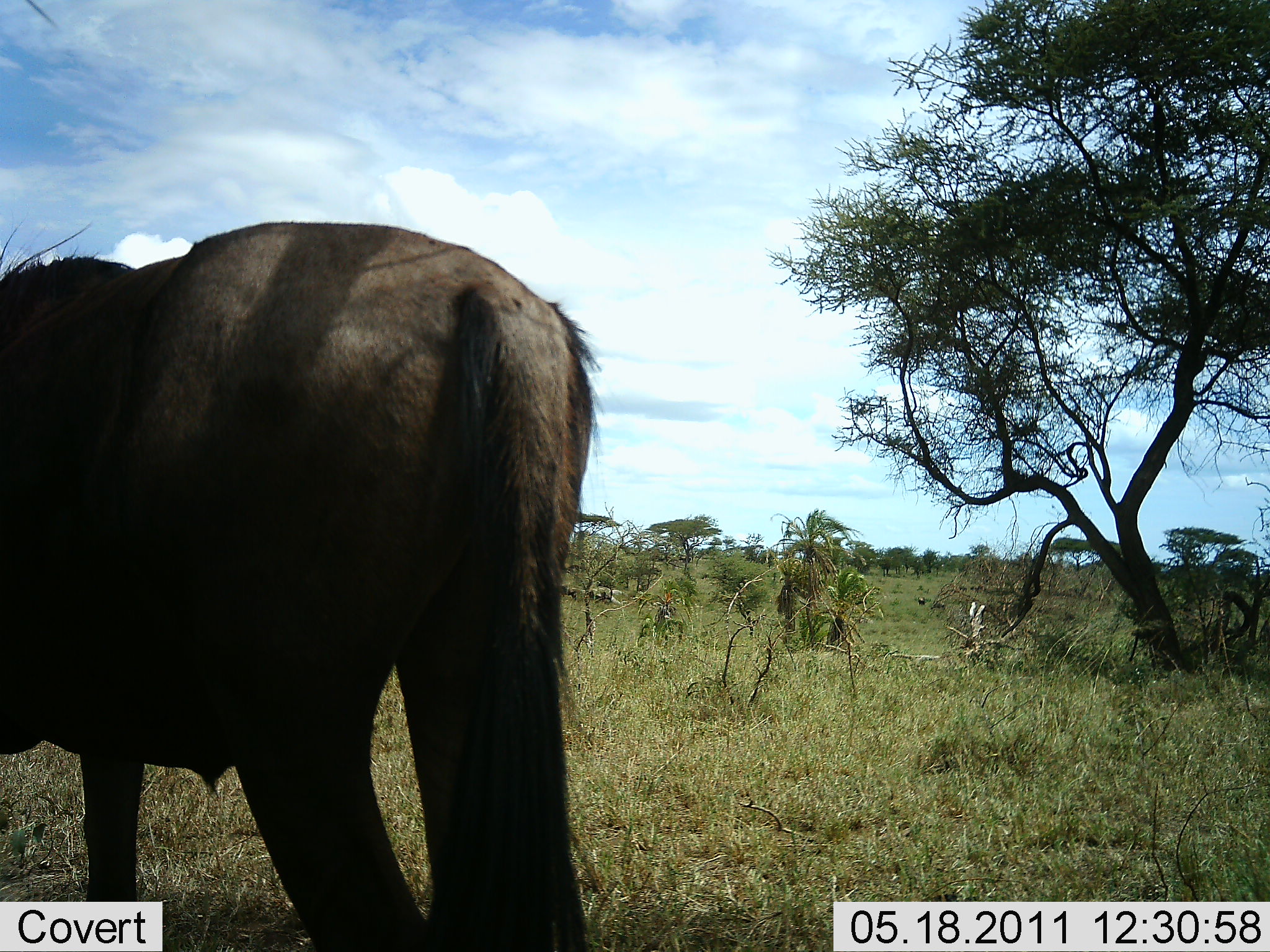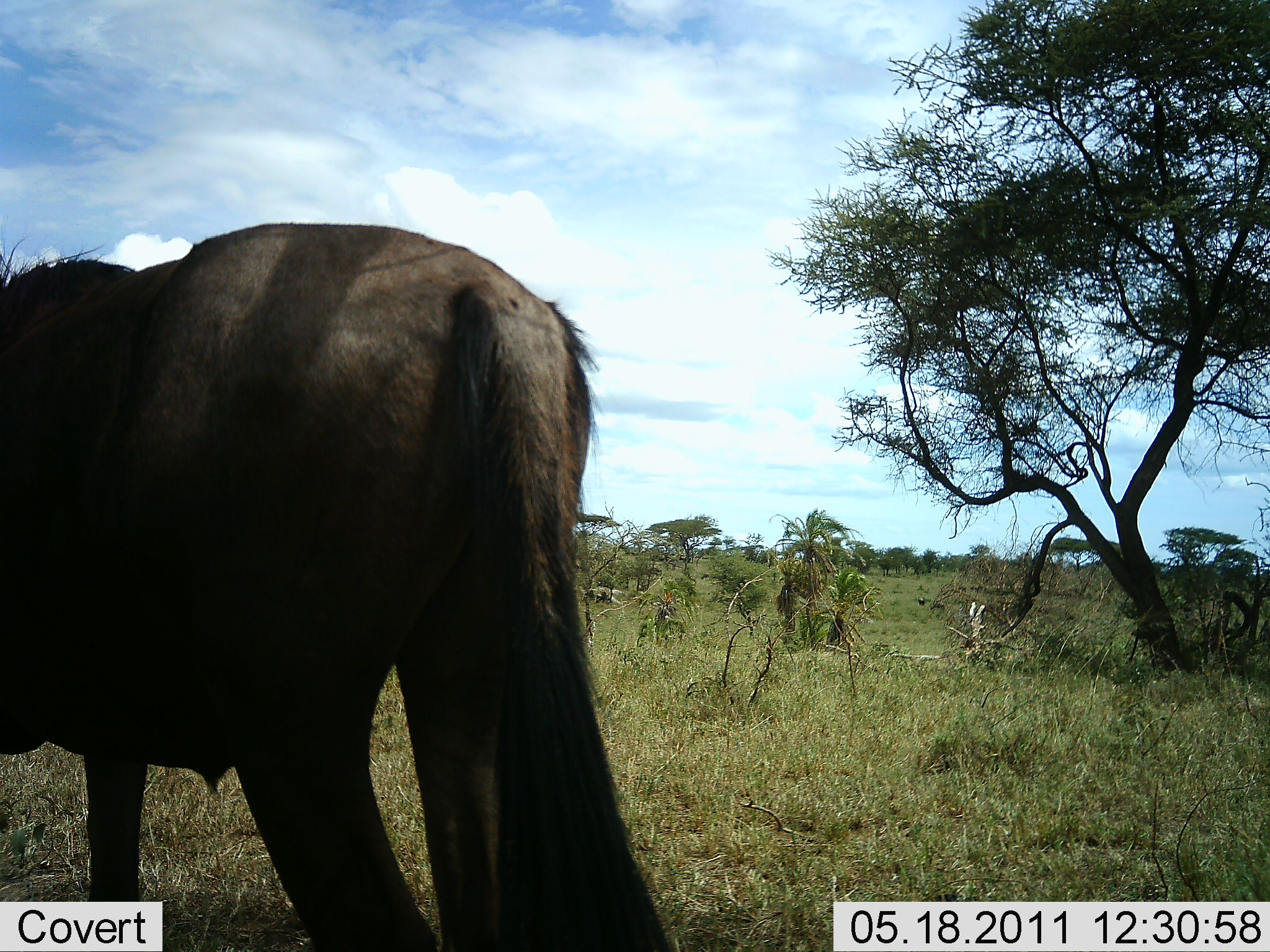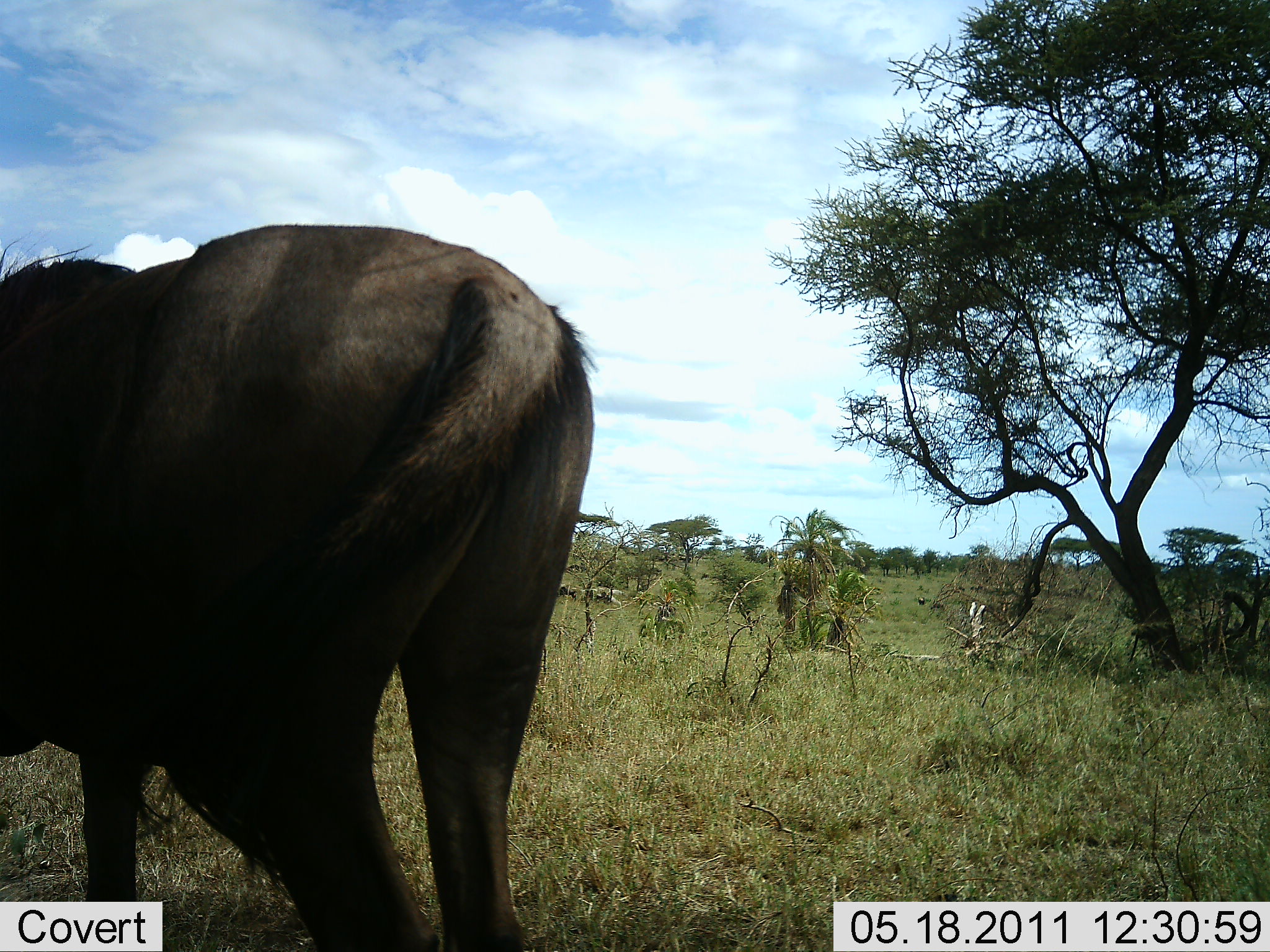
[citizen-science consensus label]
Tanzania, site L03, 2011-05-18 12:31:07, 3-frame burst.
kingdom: Animalia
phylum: Chordata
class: Mammalia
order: Artiodactyla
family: Bovidae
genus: Connochaetes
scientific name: Connochaetes taurinus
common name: blue wildebeest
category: wildebeest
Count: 1.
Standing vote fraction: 80%.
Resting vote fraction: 0%.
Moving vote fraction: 10%.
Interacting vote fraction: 0%.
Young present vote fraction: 0%.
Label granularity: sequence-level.